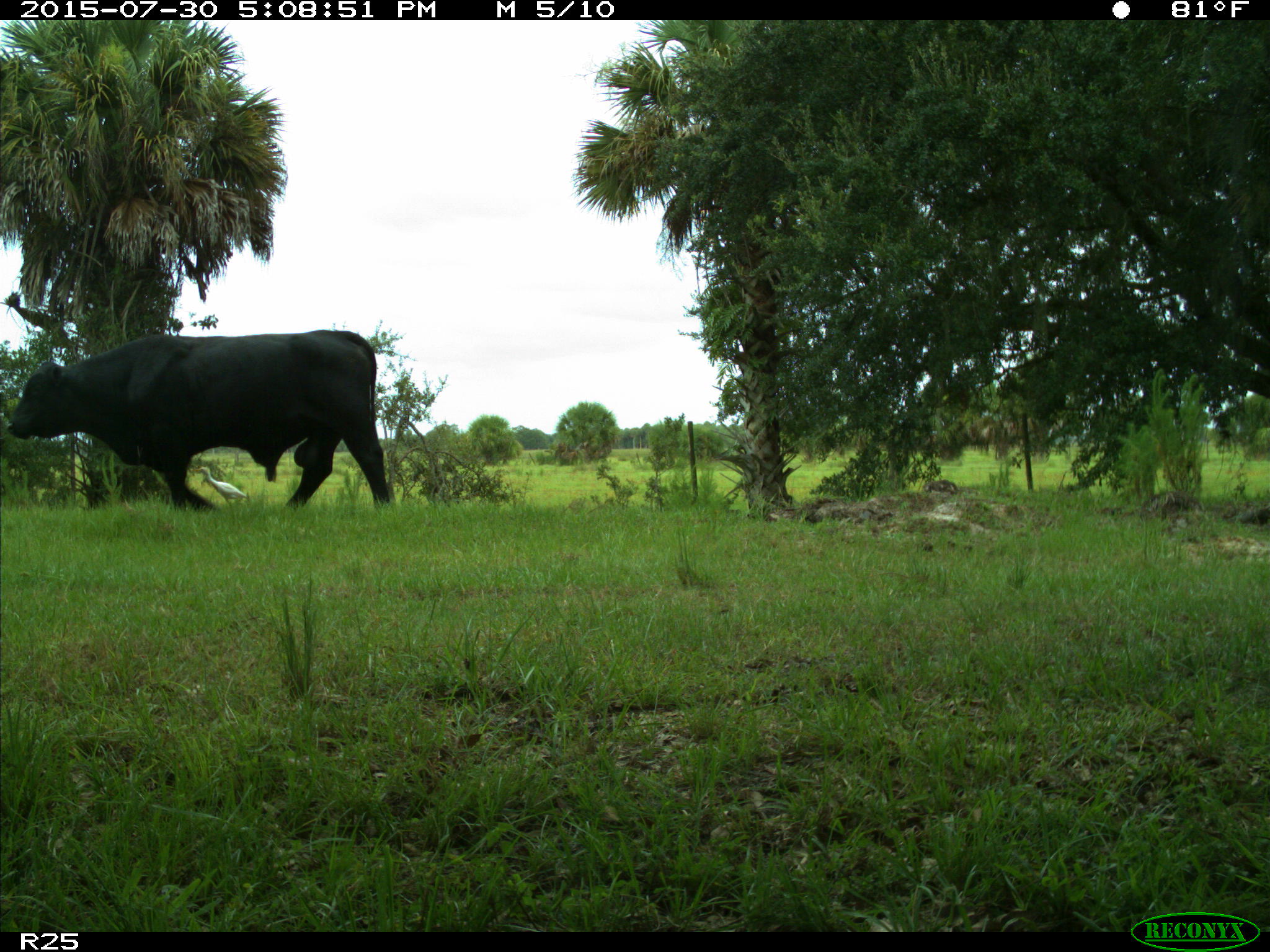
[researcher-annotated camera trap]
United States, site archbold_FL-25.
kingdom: Animalia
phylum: Chordata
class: Mammalia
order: Artiodactyla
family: Bovidae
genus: Bos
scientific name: Bos taurus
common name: domestic cow